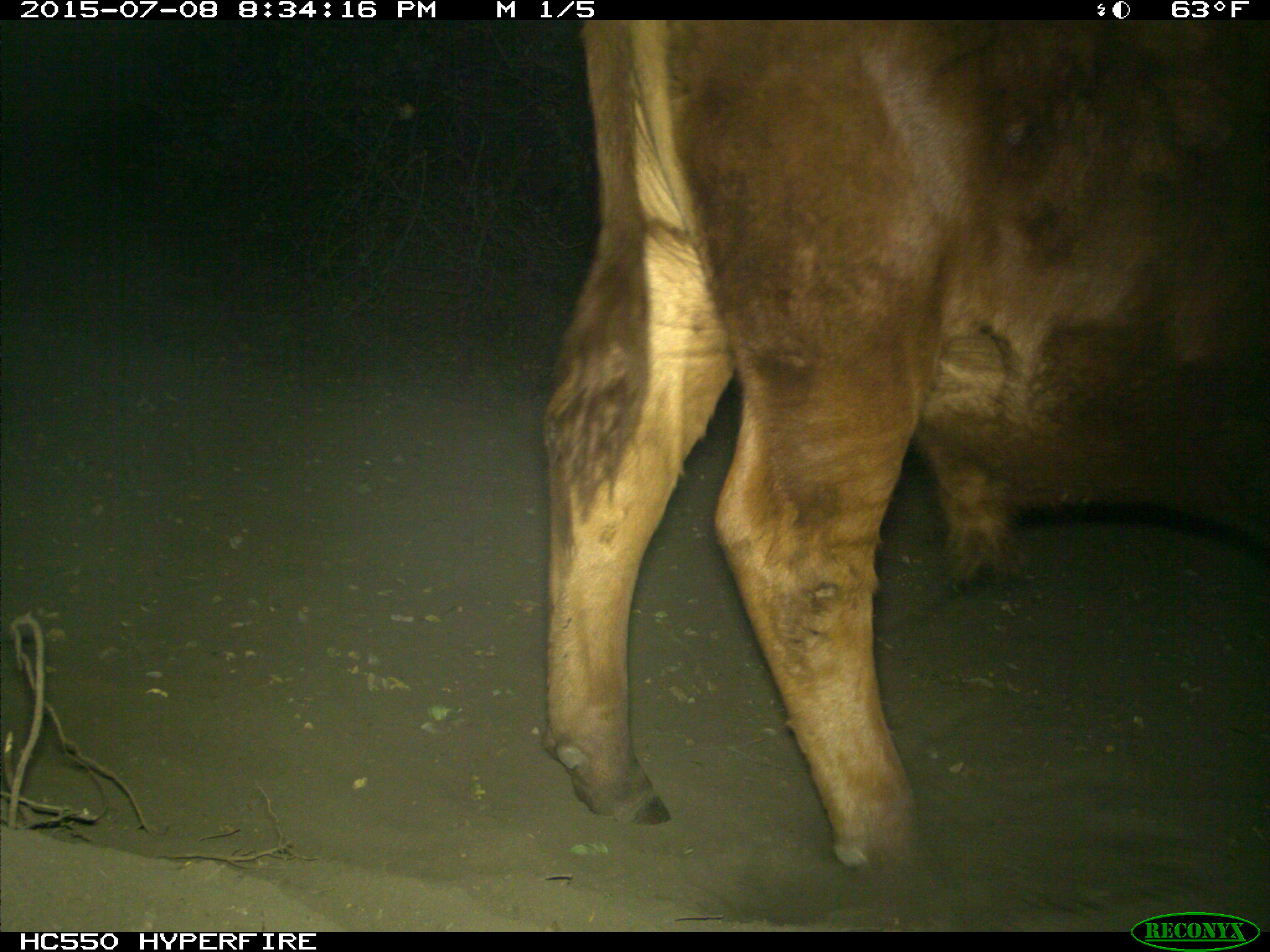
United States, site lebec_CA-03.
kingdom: Animalia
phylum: Chordata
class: Mammalia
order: Artiodactyla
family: Bovidae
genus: Bos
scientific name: Bos taurus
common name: domestic cow